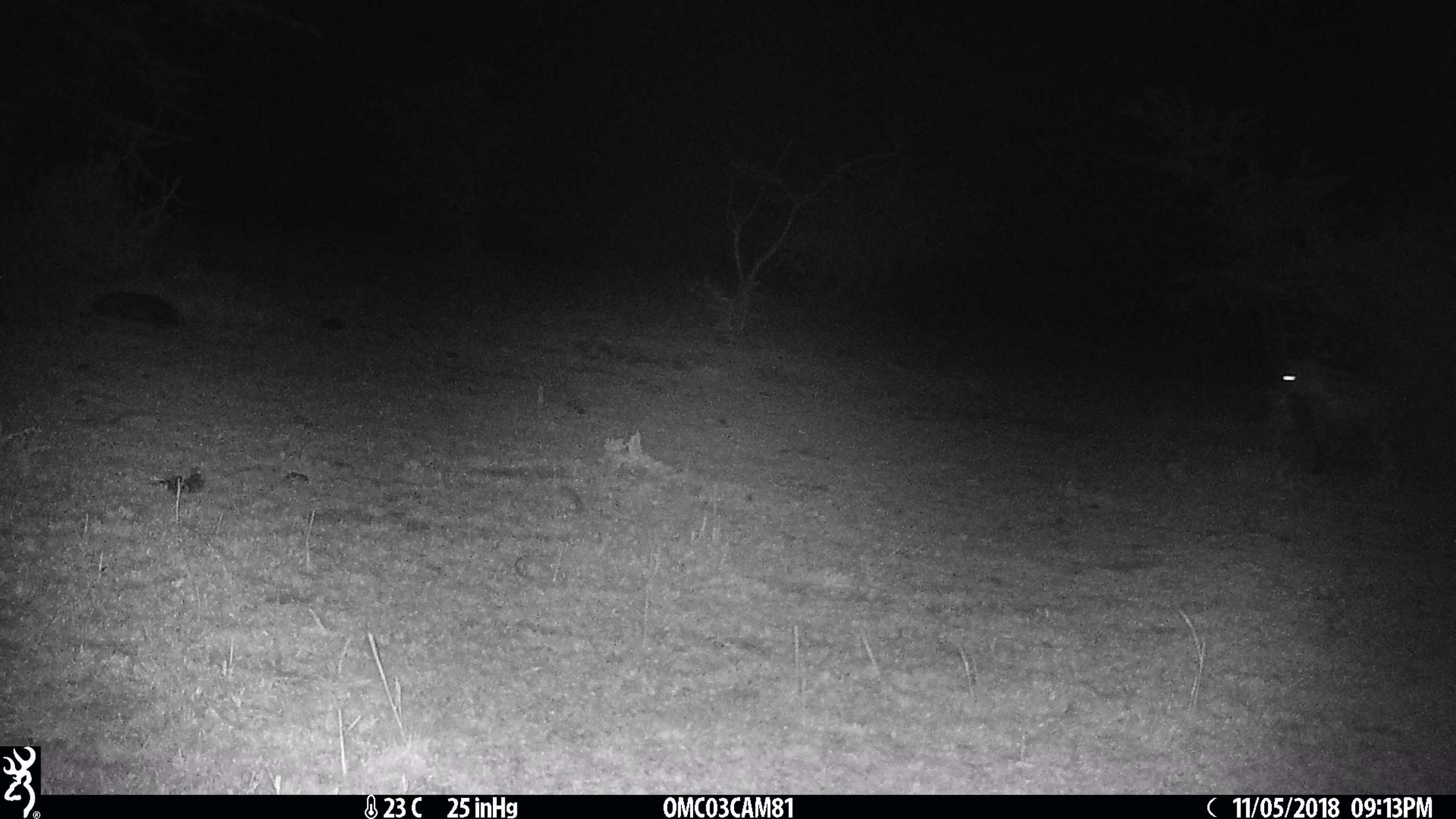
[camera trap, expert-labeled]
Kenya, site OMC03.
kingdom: Animalia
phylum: Chordata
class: Mammalia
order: Carnivora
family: Hyaenidae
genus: Crocuta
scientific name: Crocuta crocuta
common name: spotted hyena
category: hyena spotted